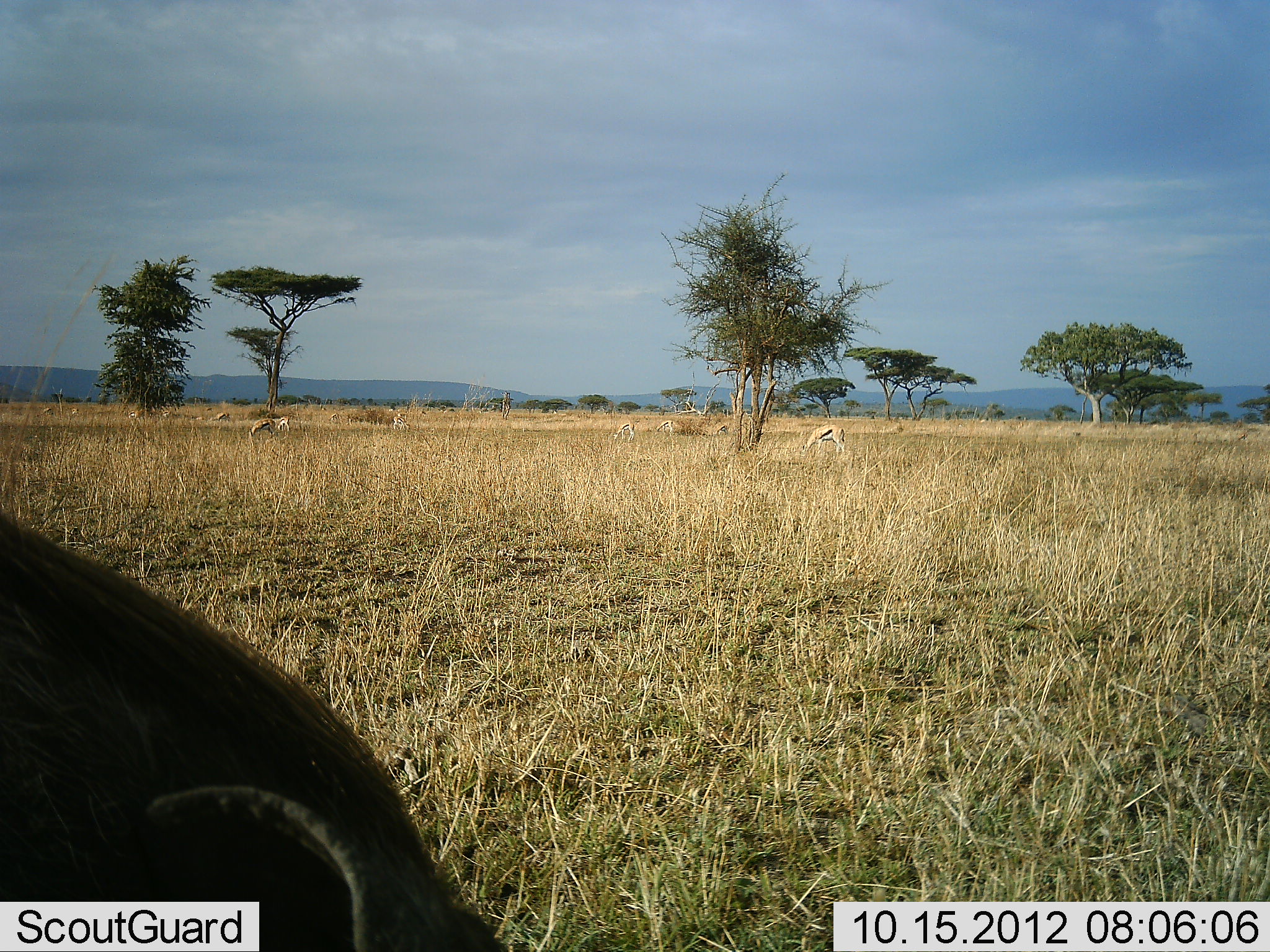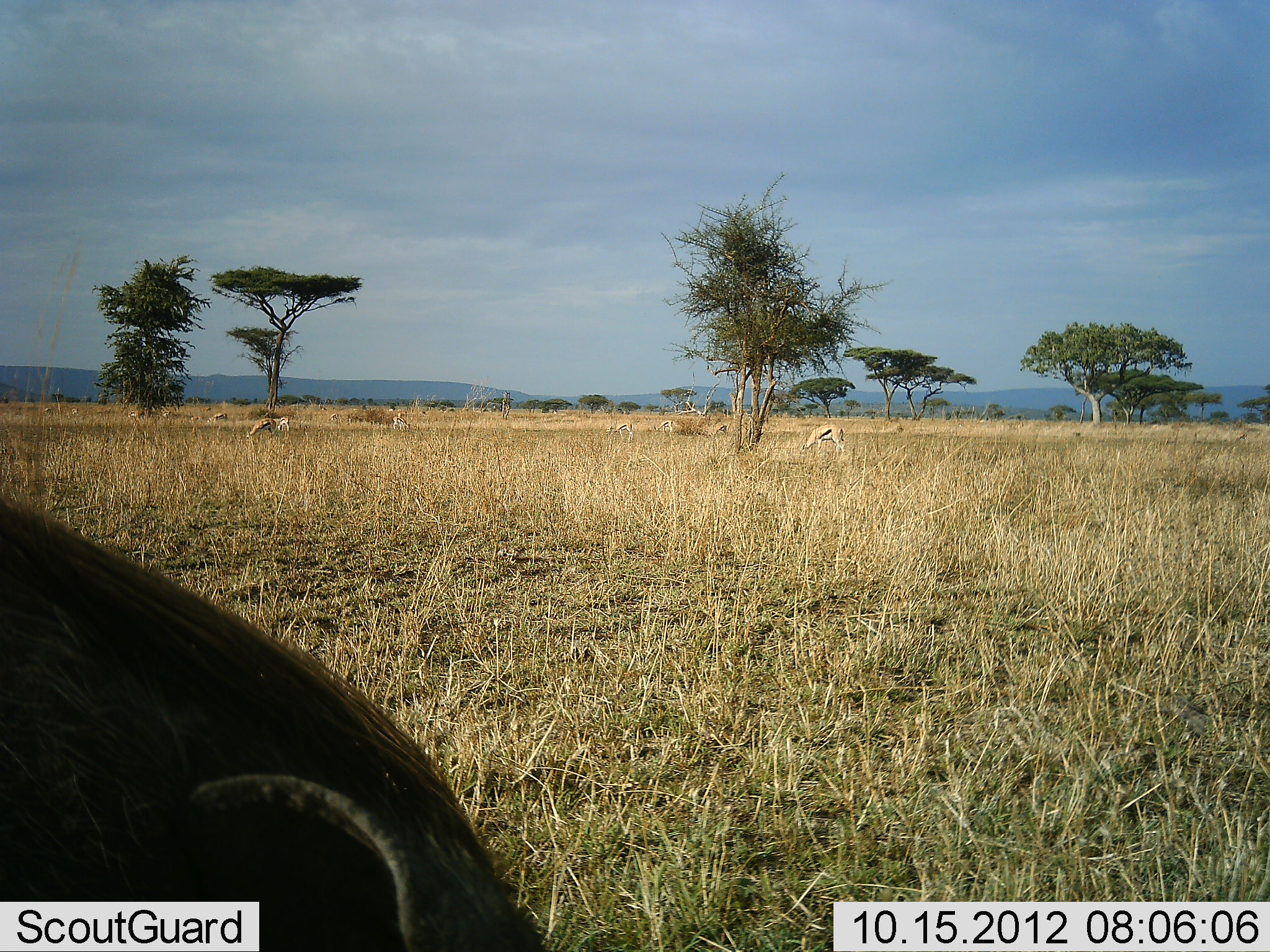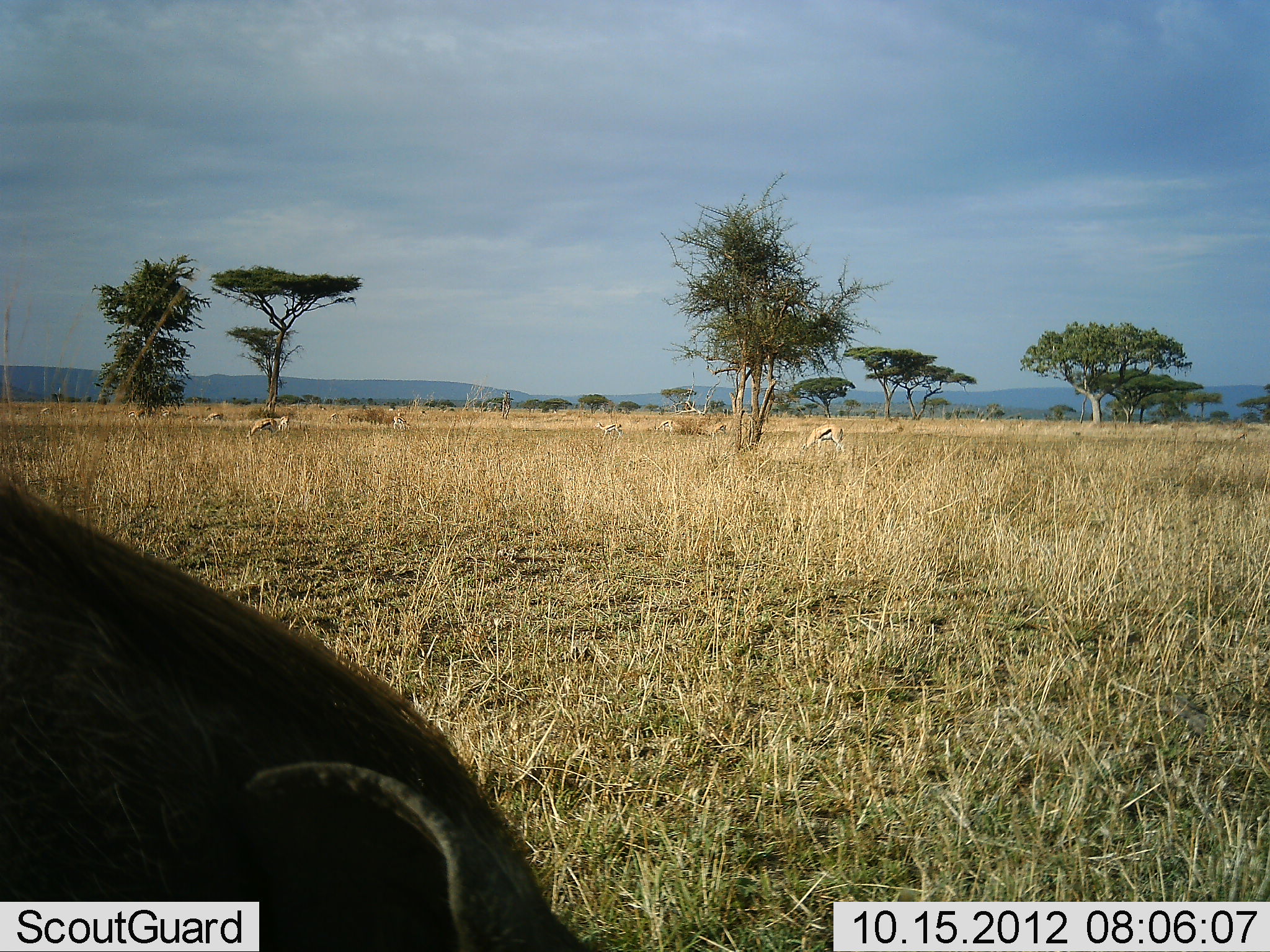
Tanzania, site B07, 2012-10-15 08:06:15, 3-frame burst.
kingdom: Animalia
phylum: Chordata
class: Mammalia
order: Artiodactyla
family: Bovidae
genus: Eudorcas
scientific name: Eudorcas thomsonii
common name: thomson's gazelle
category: gazellethomsons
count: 10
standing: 41%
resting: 0%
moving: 29%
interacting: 0%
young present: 0%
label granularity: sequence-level